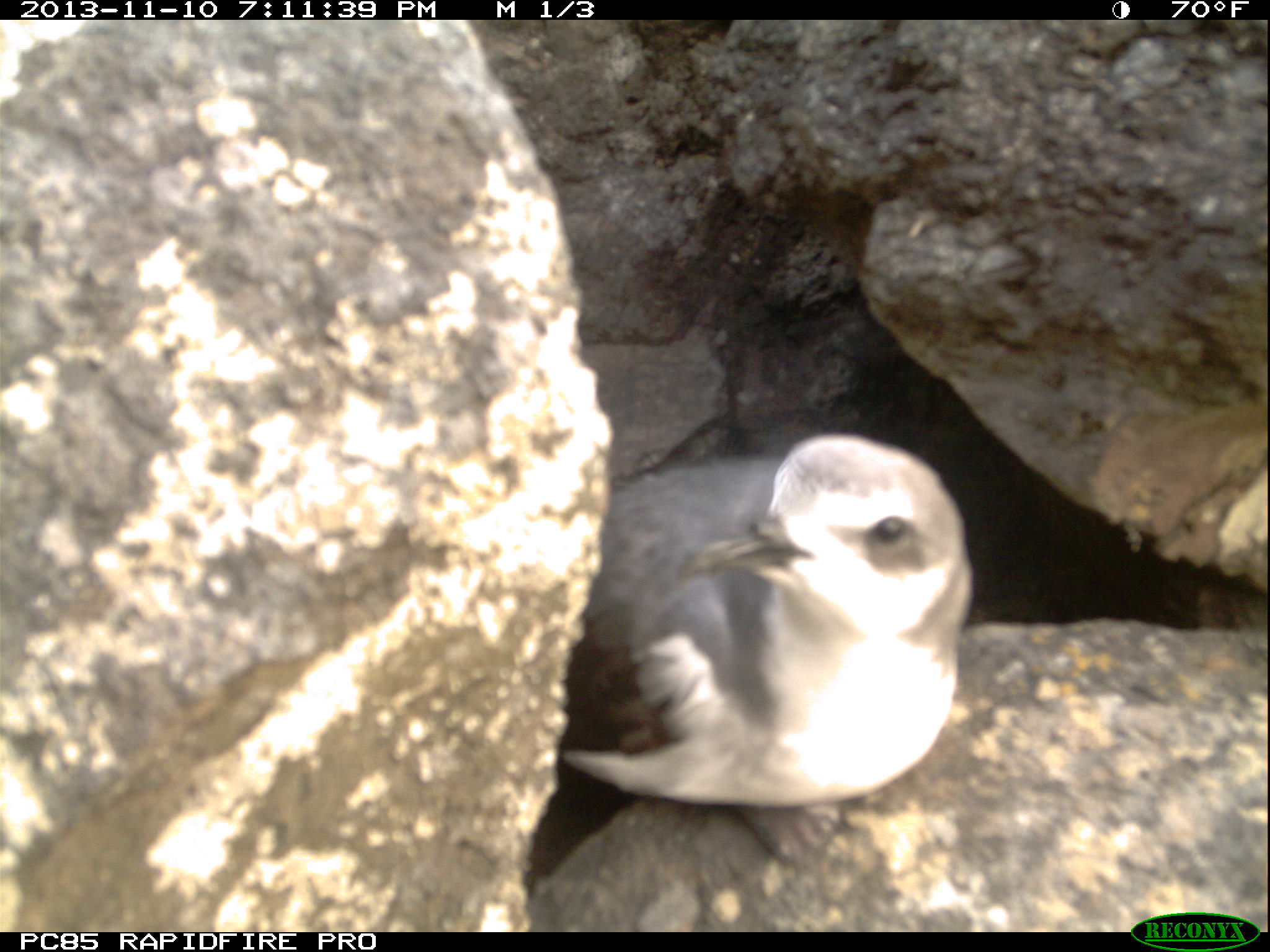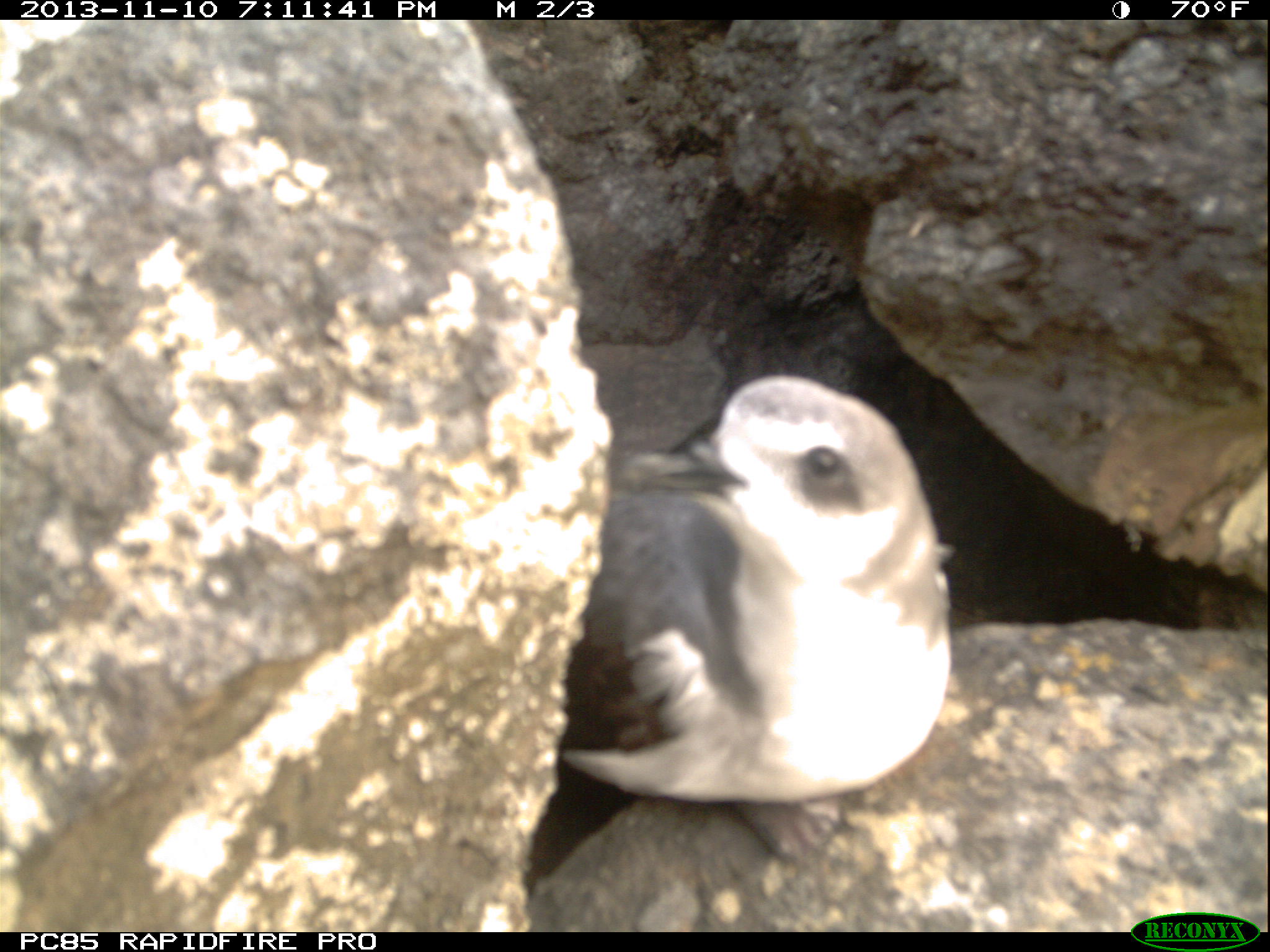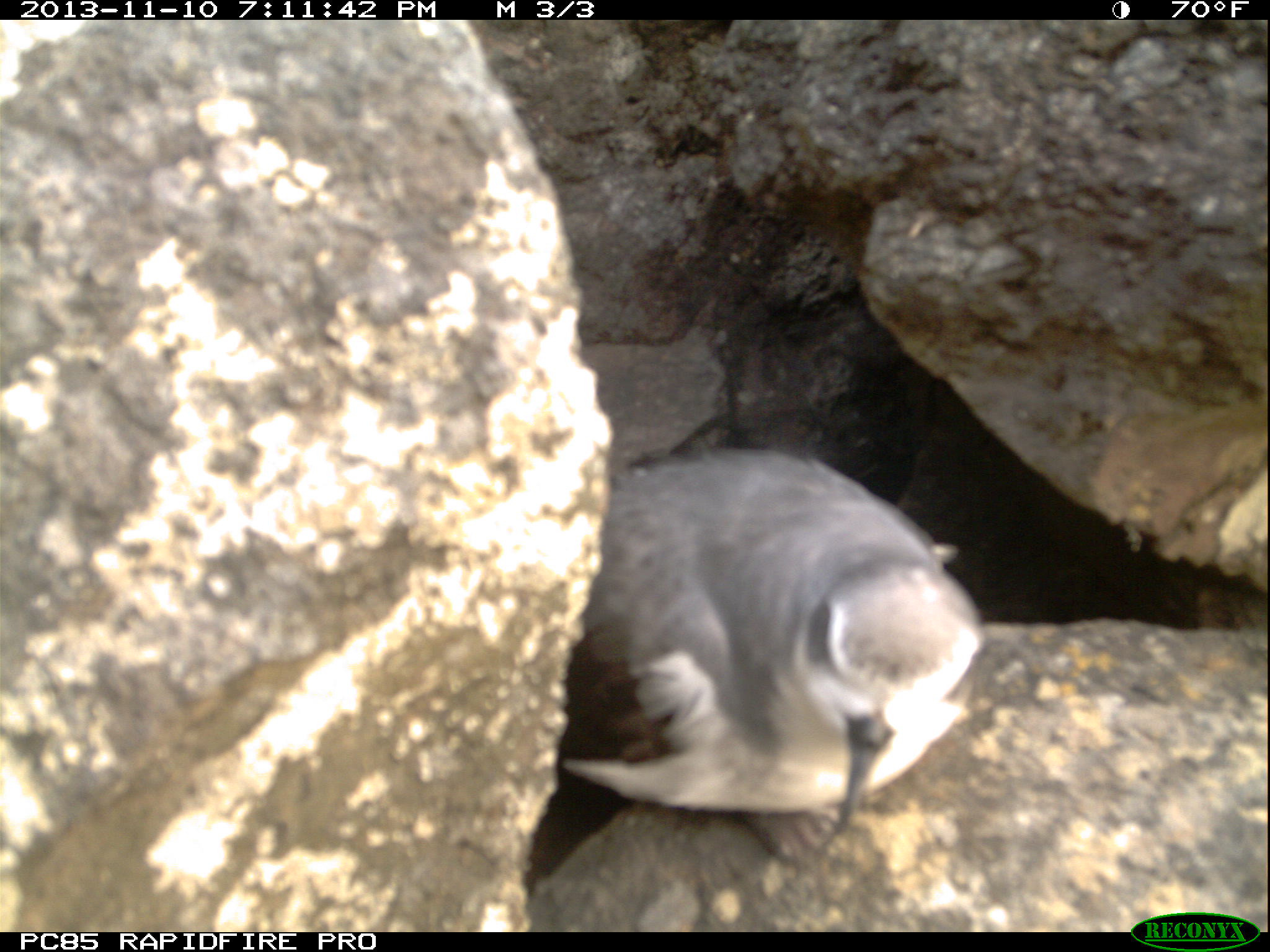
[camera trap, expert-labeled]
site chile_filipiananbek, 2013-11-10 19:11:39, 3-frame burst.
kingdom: Animalia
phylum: Chordata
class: Aves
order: Procellariiformes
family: Procellariidae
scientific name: Procellariidae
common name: petrel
Petrel (Procellariidae).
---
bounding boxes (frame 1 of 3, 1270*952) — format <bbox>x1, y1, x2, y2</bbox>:
petrel: <bbox>510, 428, 1250, 930</bbox>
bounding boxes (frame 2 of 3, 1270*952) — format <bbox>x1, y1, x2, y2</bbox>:
petrel: <bbox>519, 366, 1110, 934</bbox>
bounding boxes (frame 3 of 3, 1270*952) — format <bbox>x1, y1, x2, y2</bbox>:
petrel: <bbox>517, 442, 992, 921</bbox>